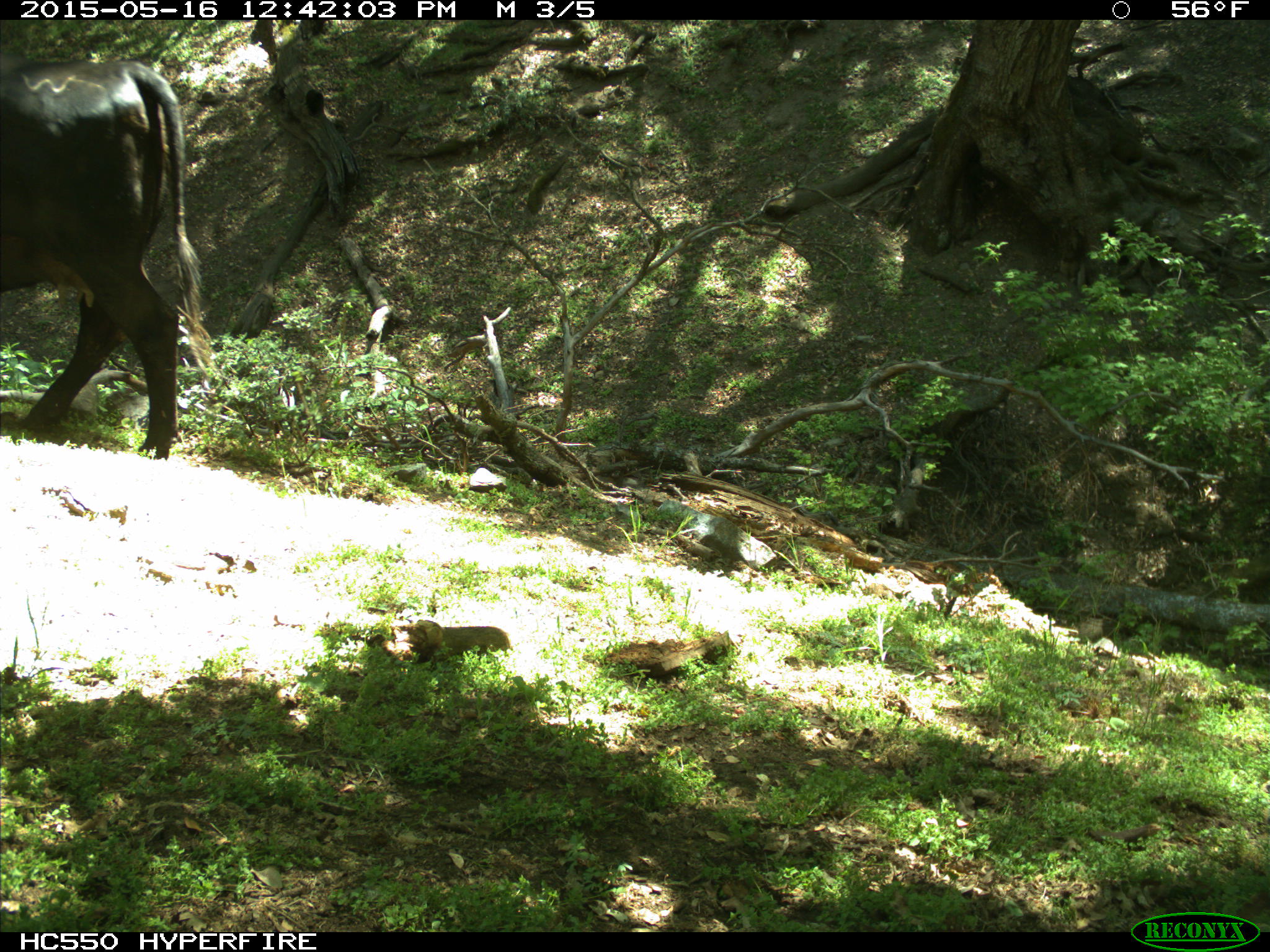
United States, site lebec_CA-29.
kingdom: Animalia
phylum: Chordata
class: Mammalia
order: Artiodactyla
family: Bovidae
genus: Bos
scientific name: Bos taurus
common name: domestic cow